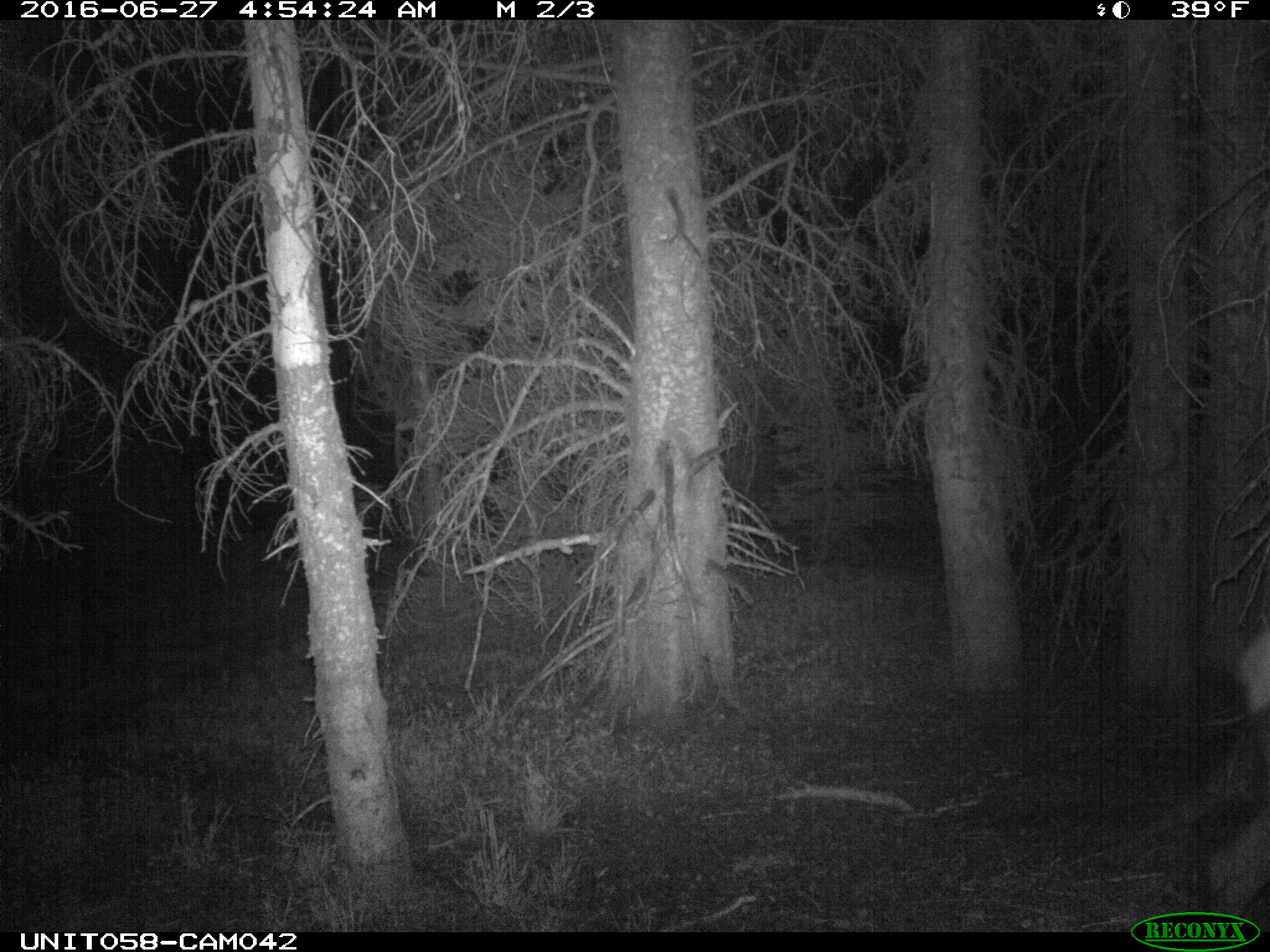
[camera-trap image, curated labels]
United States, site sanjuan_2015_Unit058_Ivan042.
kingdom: Animalia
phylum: Chordata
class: Mammalia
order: Artiodactyla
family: Cervidae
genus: Cervus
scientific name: Cervus elaphus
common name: red deer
Cervus elaphus (red deer).